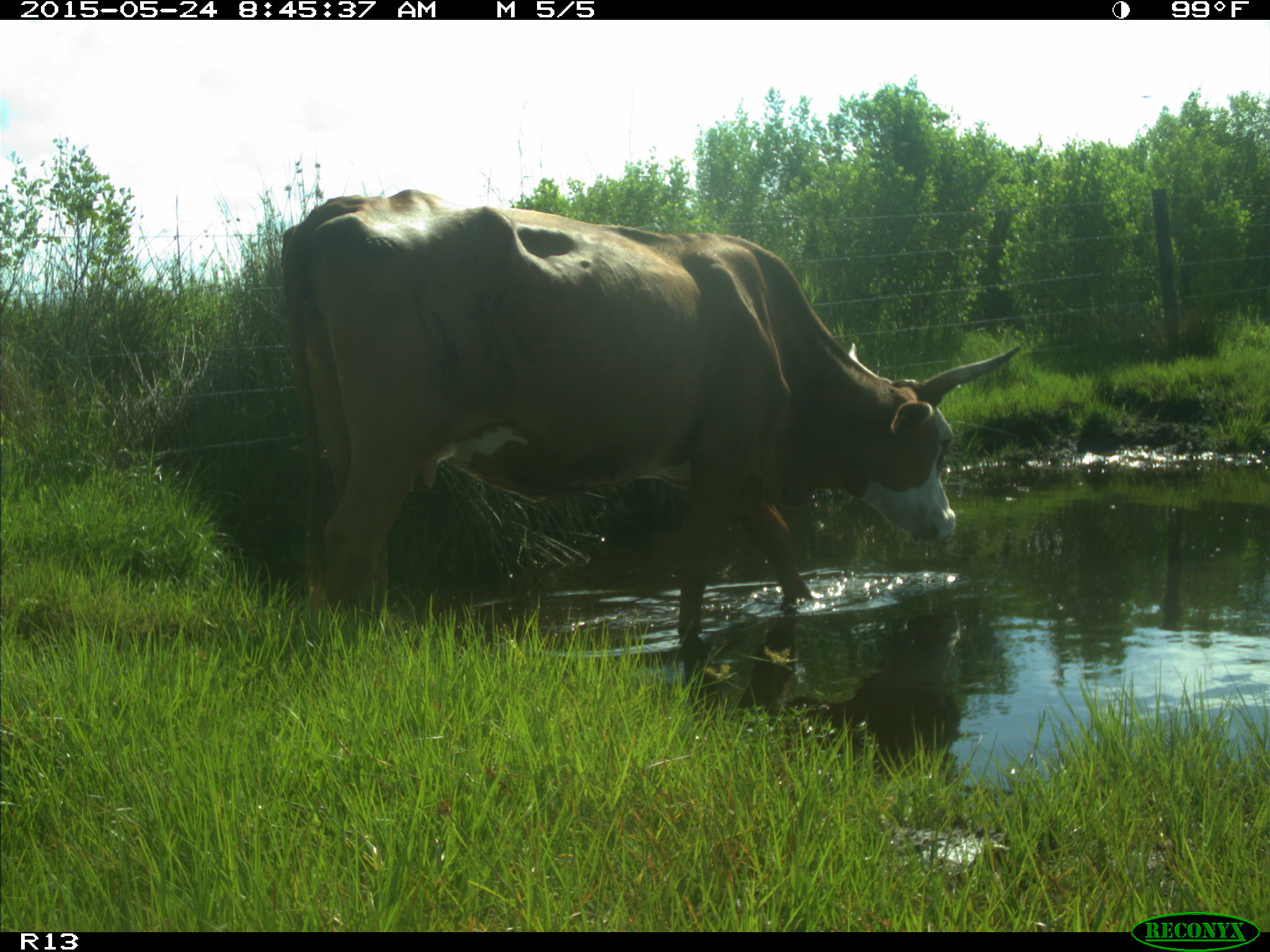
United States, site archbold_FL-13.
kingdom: Animalia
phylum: Chordata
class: Mammalia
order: Artiodactyla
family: Bovidae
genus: Bos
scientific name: Bos taurus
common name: domestic cow